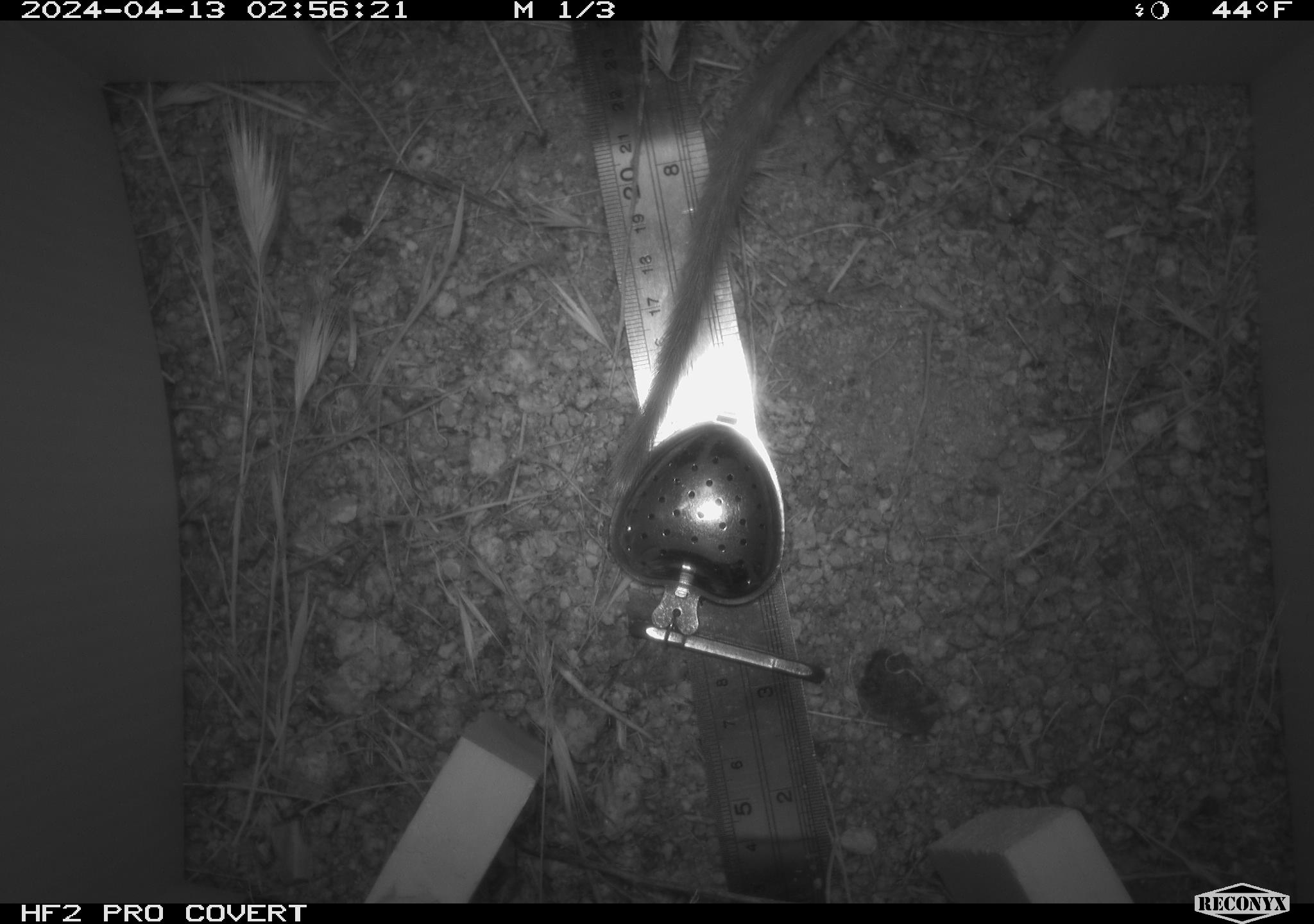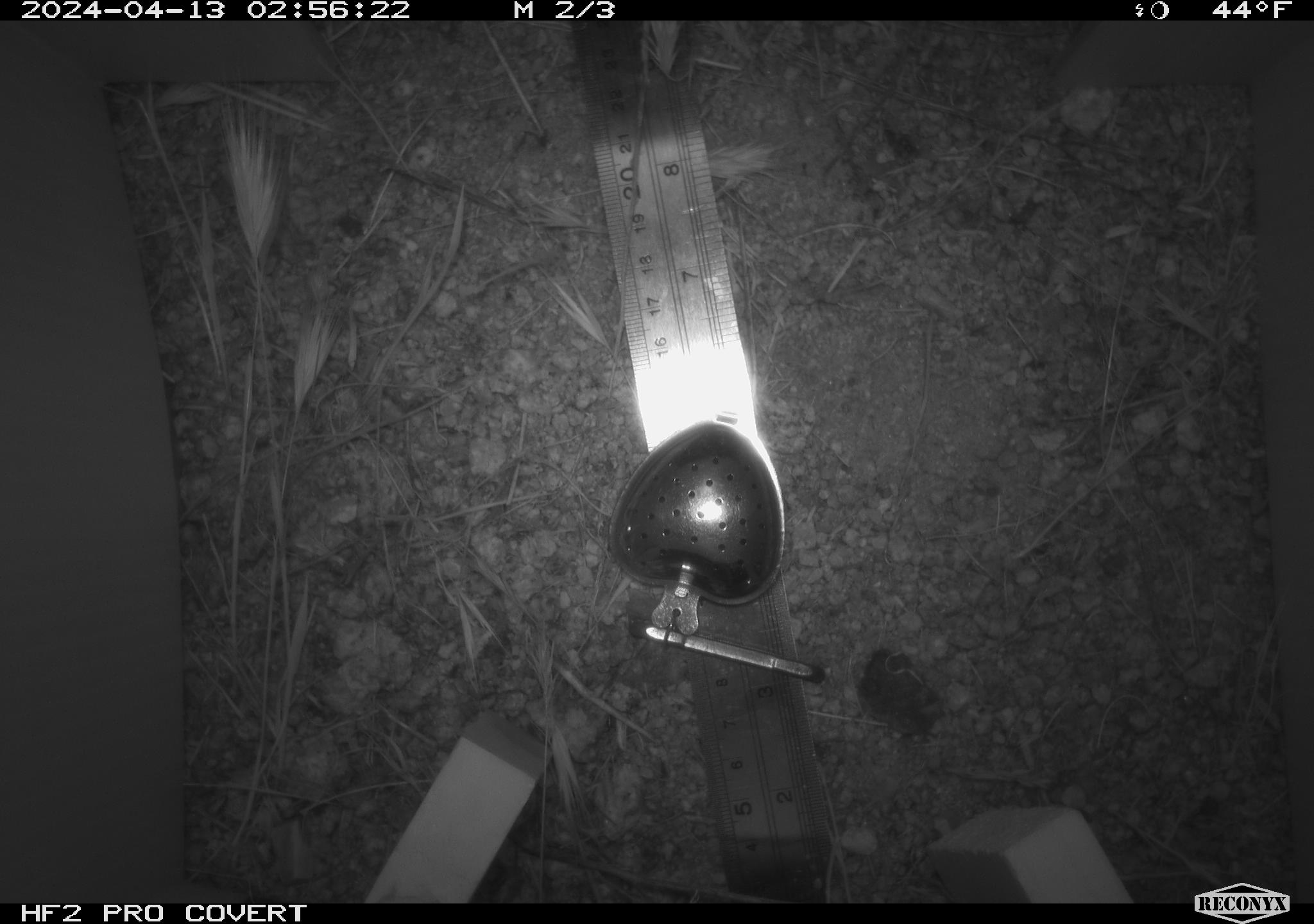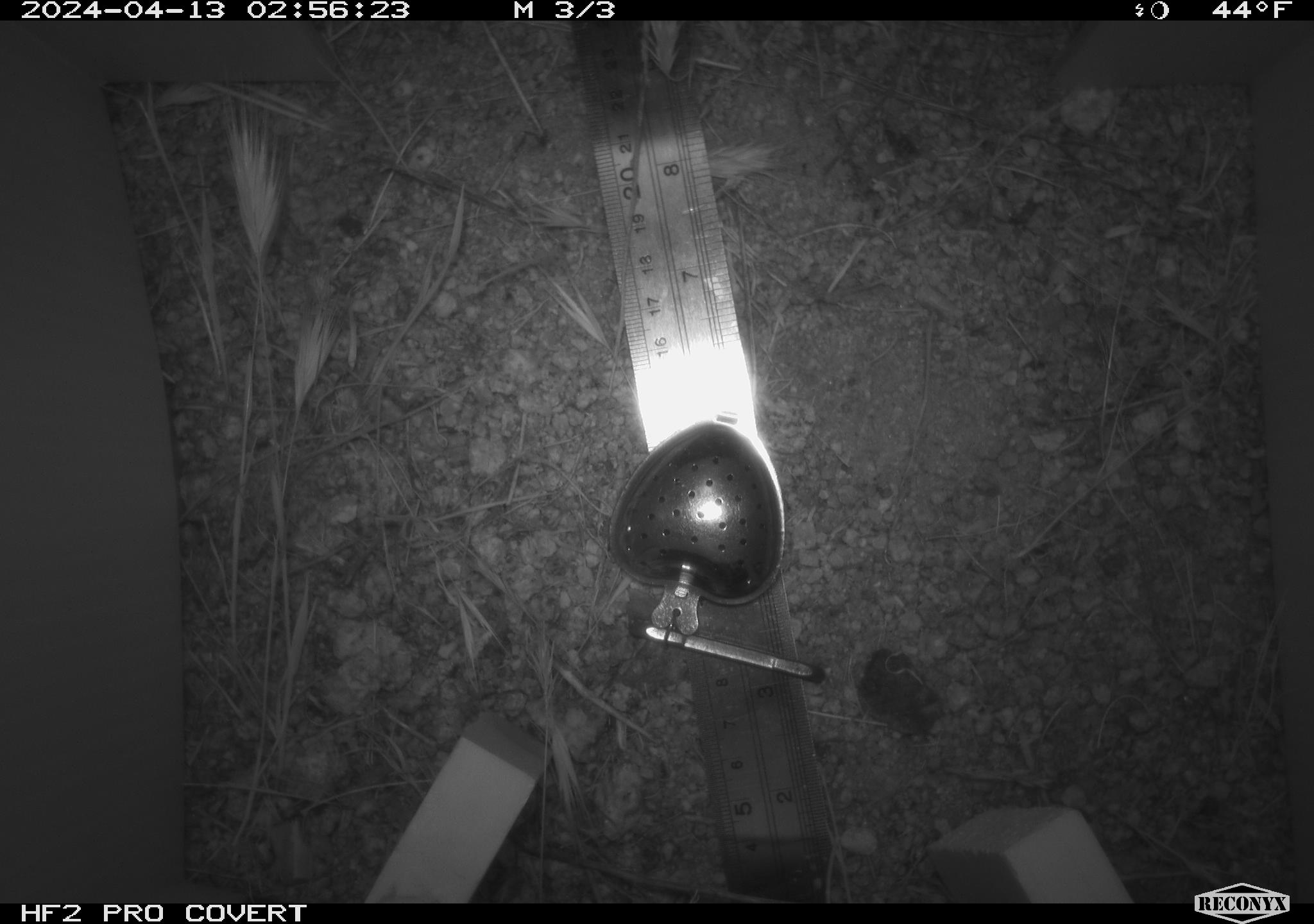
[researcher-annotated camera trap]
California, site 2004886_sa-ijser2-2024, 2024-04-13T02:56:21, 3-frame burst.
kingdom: Animalia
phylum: Chordata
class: Mammalia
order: Rodentia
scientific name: Rodentia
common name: woodrat or rat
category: woodrat or rat species